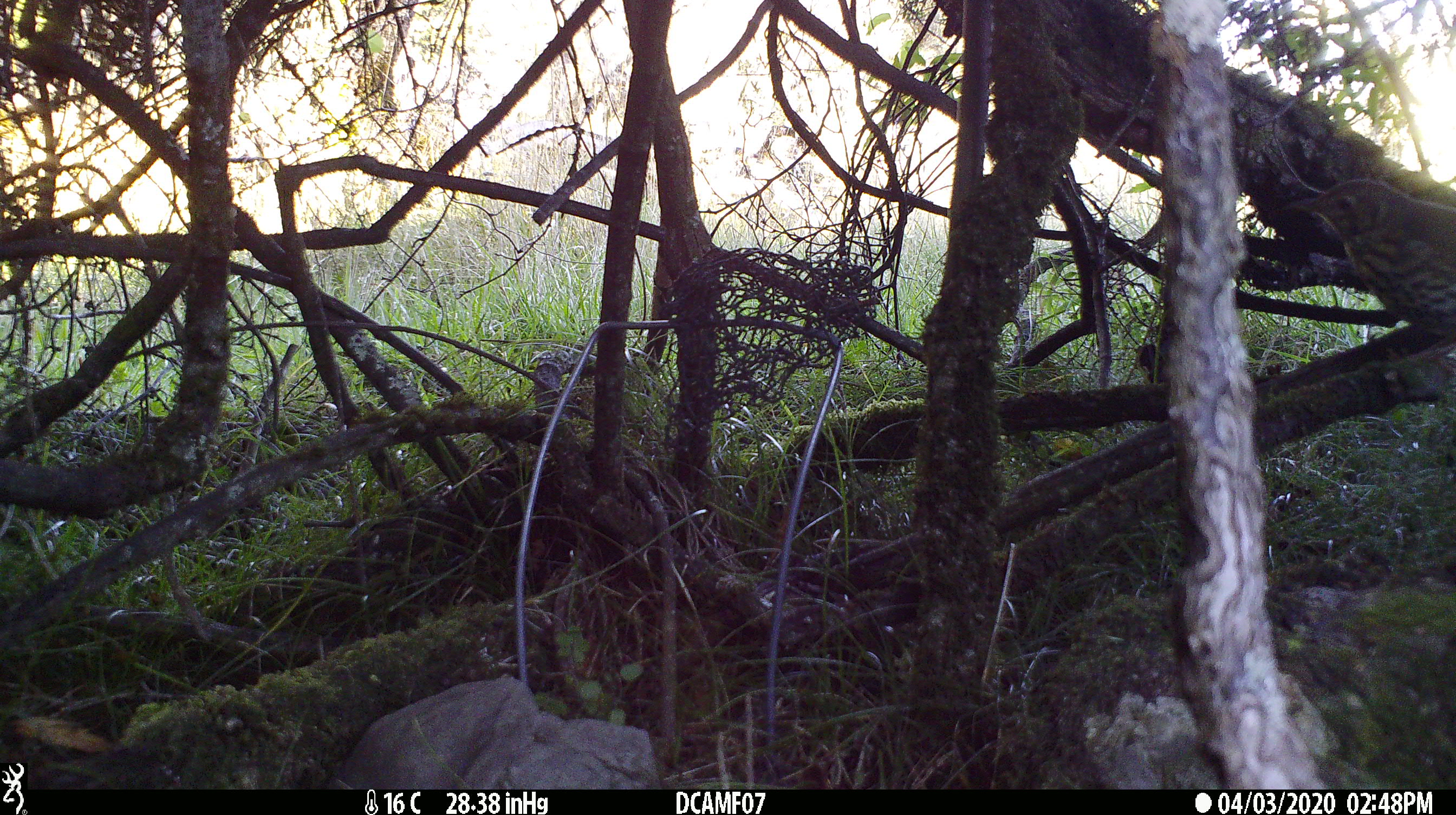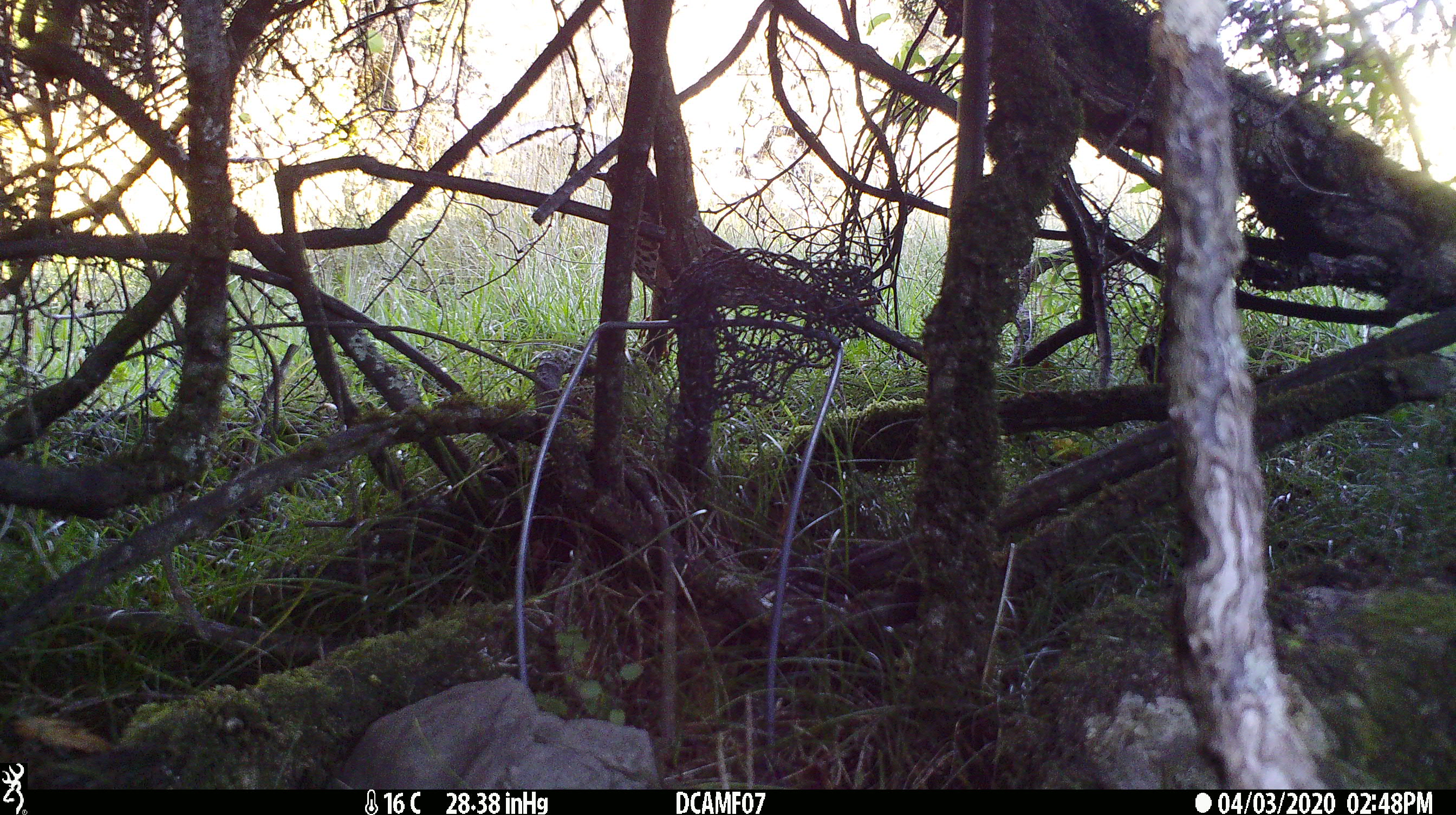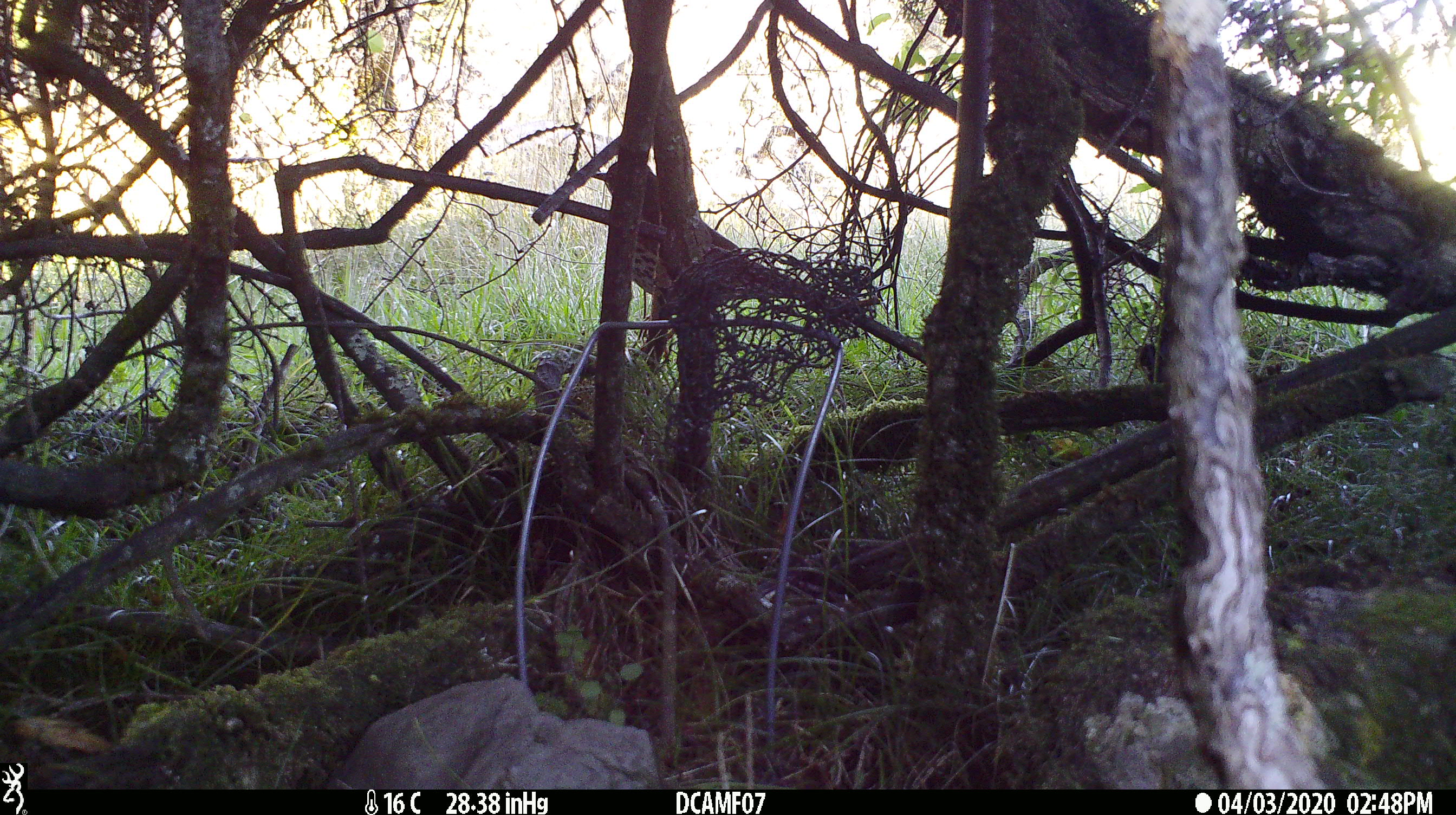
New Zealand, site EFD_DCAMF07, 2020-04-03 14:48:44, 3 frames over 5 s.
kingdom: Animalia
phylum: Chordata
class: Aves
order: Passeriformes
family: Turdidae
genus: Turdus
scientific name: Turdus philomelos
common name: song thrush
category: thrush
Thrush (song thrush) (Turdus philomelos).